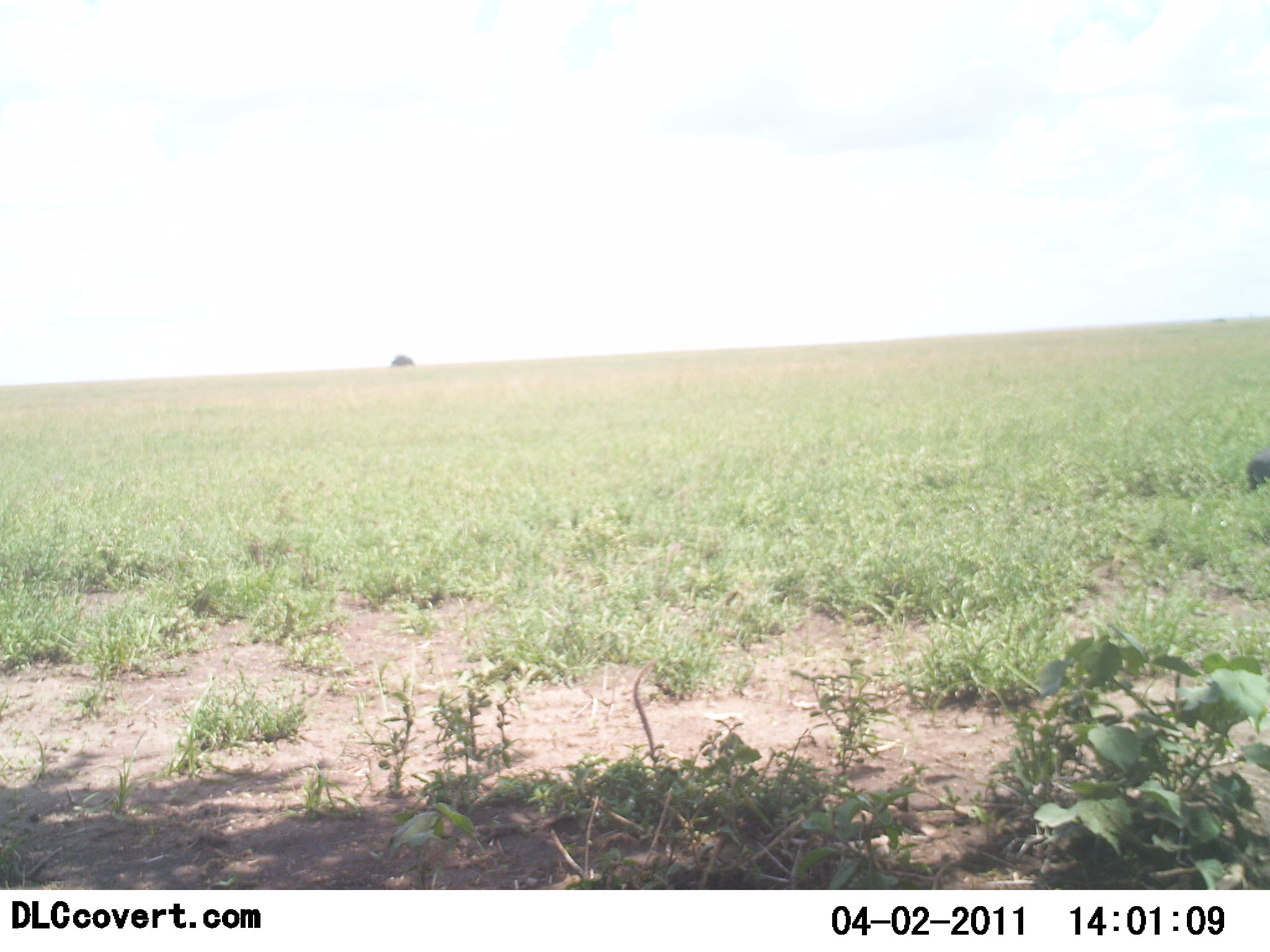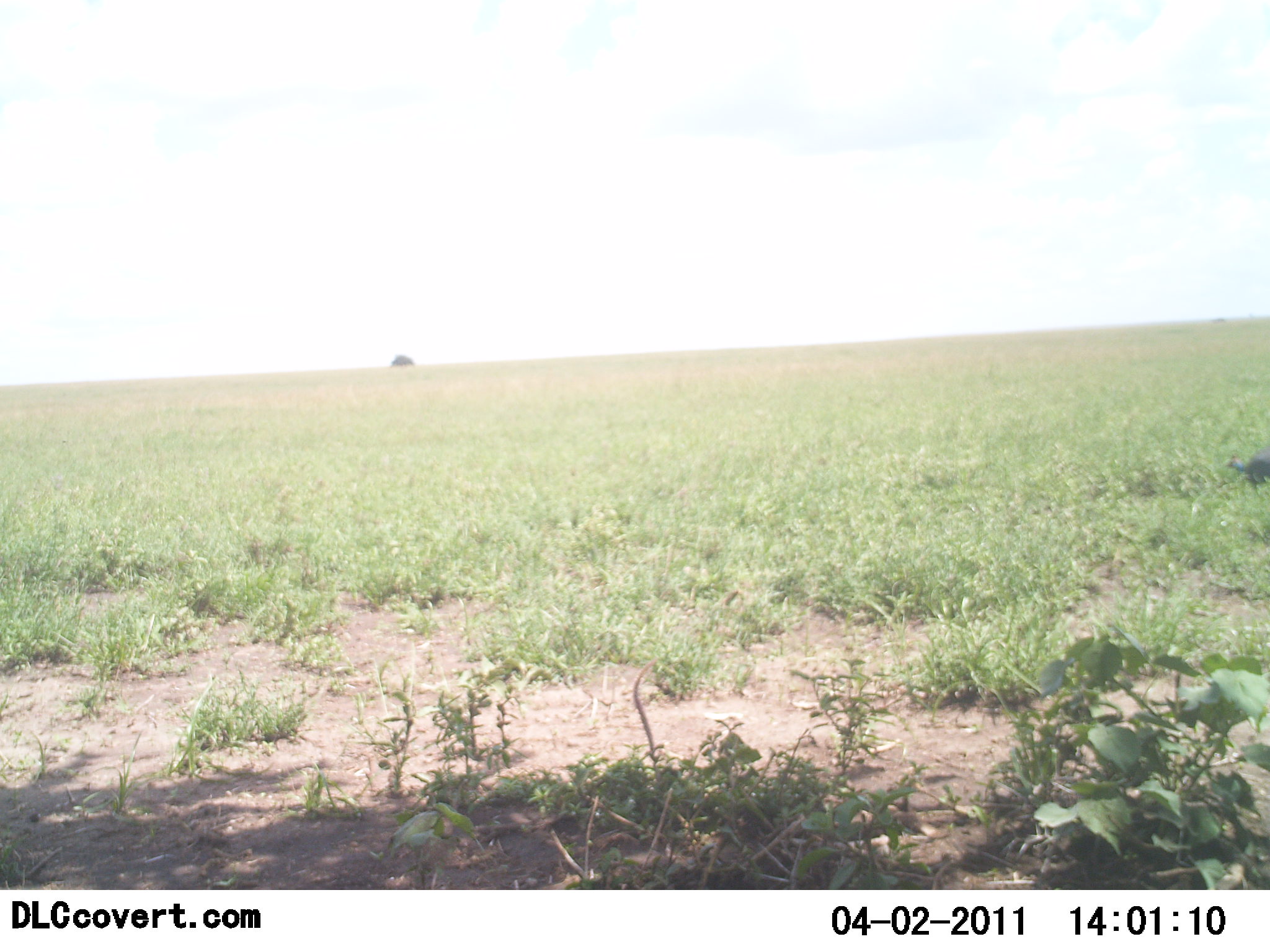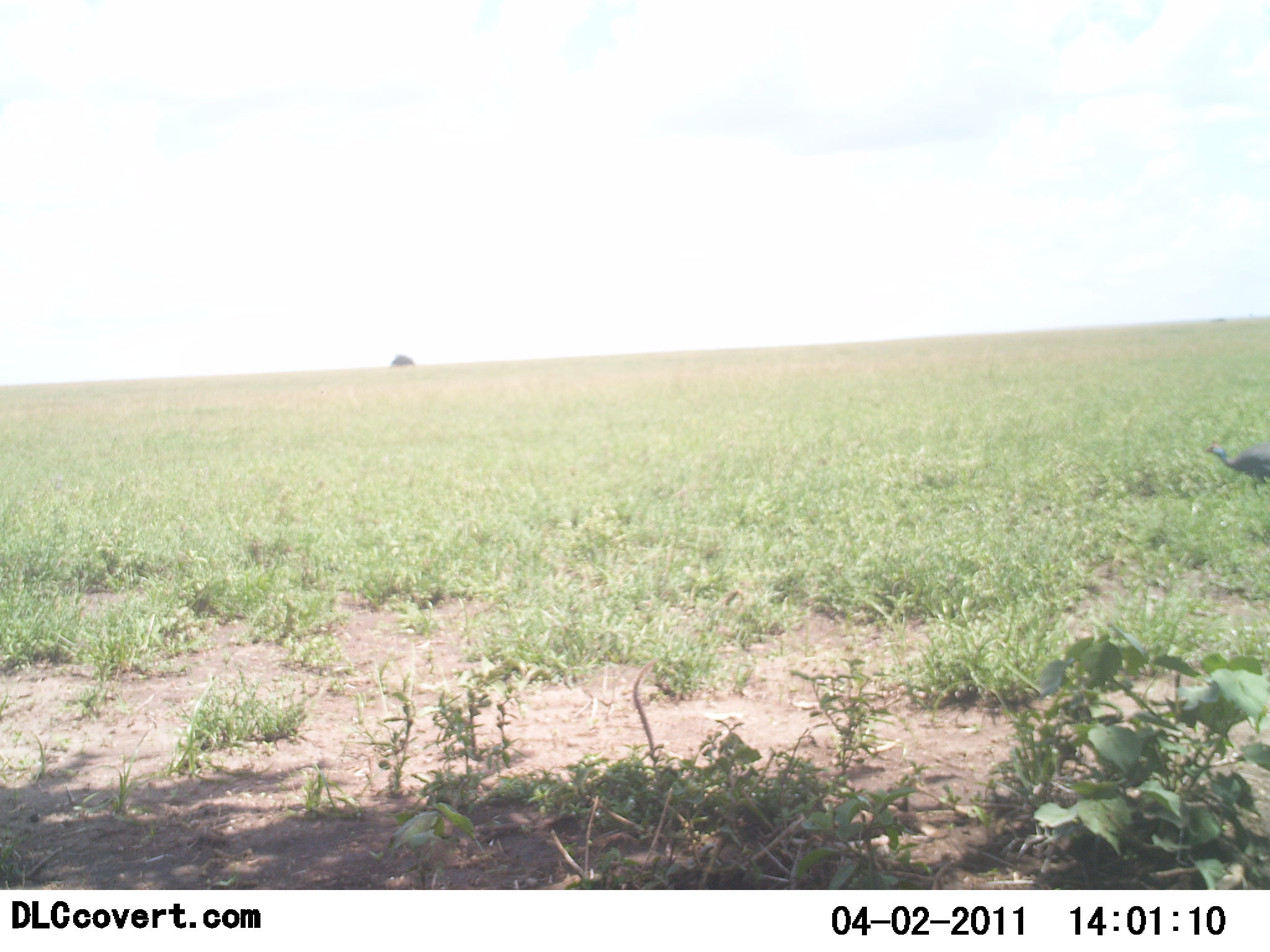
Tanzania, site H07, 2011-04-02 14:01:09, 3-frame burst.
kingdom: Animalia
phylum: Chordata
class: Aves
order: Galliformes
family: Numididae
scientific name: Numididae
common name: guinea fowl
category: guineafowl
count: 1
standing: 23%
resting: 0%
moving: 23%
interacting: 0%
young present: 0%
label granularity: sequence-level